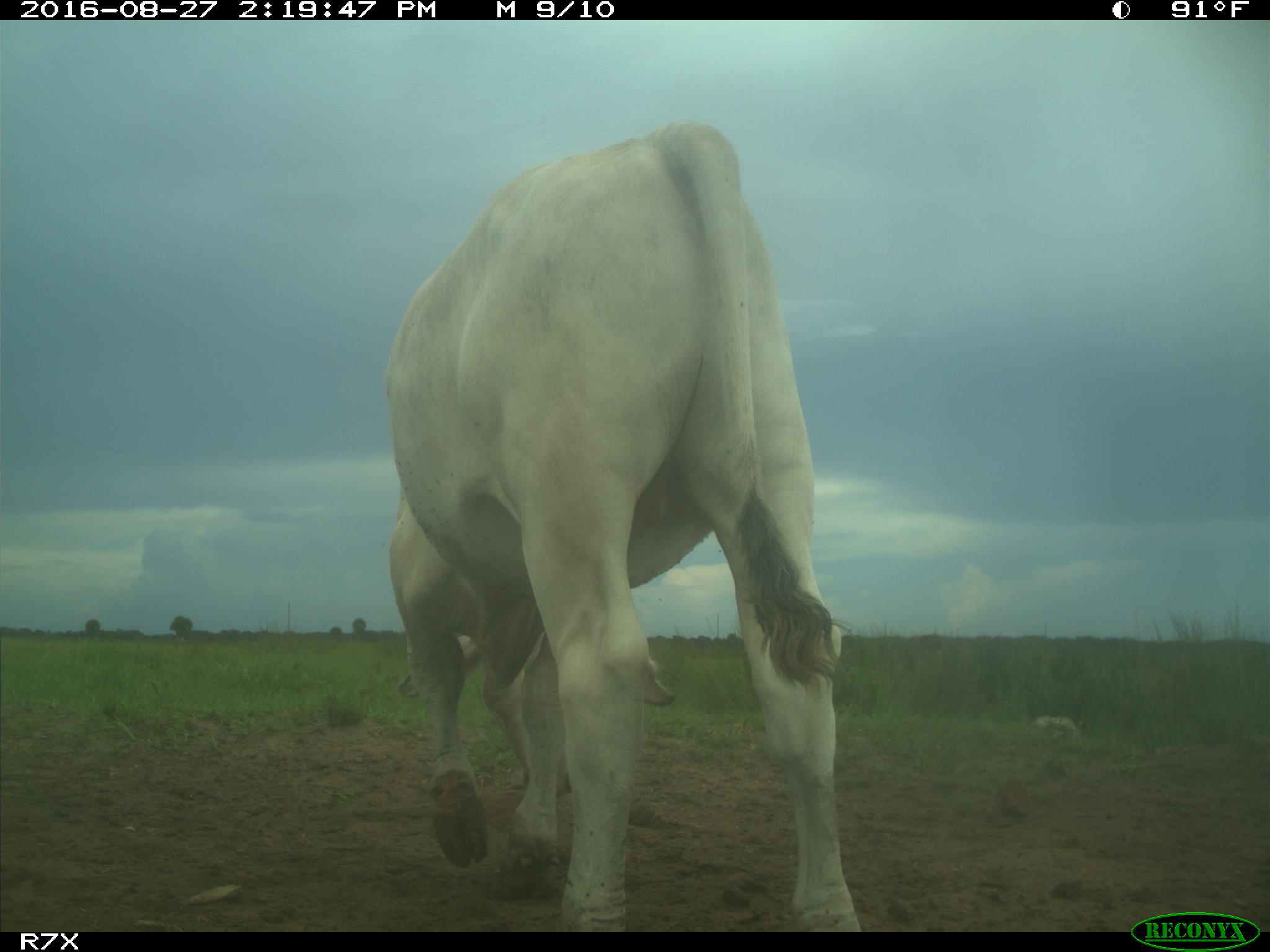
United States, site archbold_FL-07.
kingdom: Animalia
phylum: Chordata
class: Mammalia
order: Artiodactyla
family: Bovidae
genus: Bos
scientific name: Bos taurus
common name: domestic cow